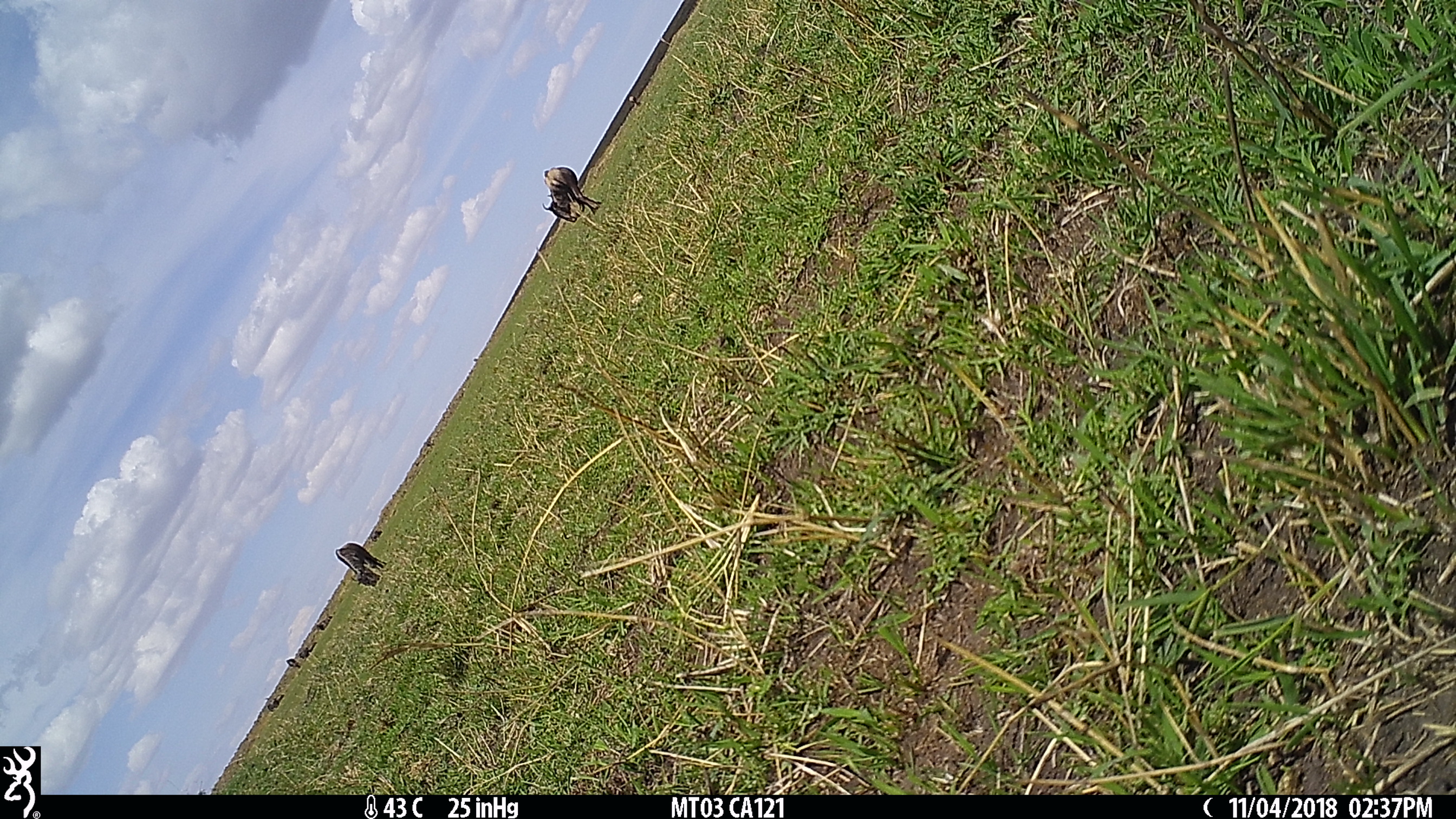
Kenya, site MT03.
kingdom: Animalia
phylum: Chordata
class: Mammalia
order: Artiodactyla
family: Bovidae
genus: Connochaetes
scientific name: Connochaetes taurinus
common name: blue wildebeest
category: wildebeest